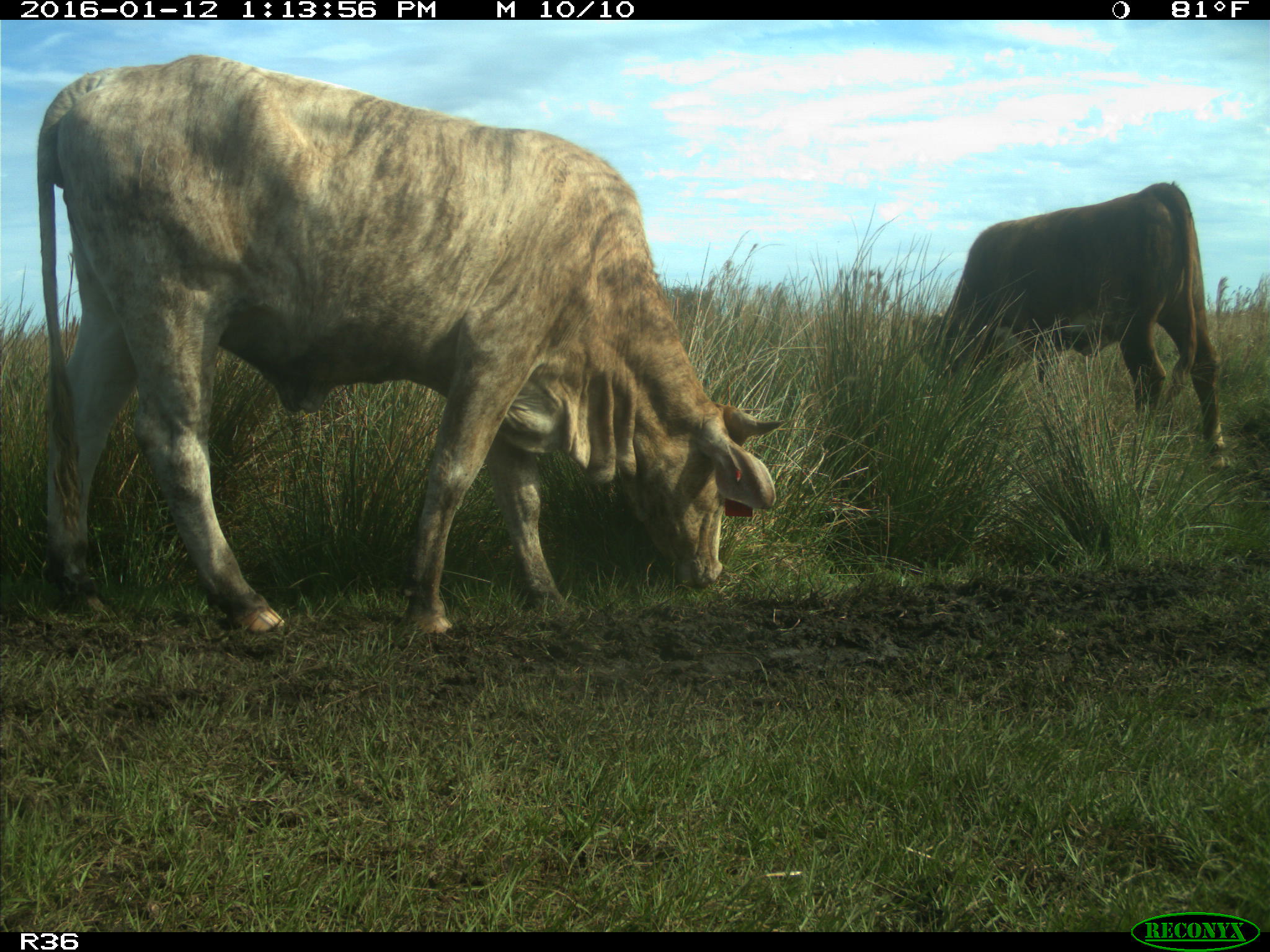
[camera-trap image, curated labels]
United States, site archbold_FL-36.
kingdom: Animalia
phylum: Chordata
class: Mammalia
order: Artiodactyla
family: Bovidae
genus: Bos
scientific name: Bos taurus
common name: domestic cow